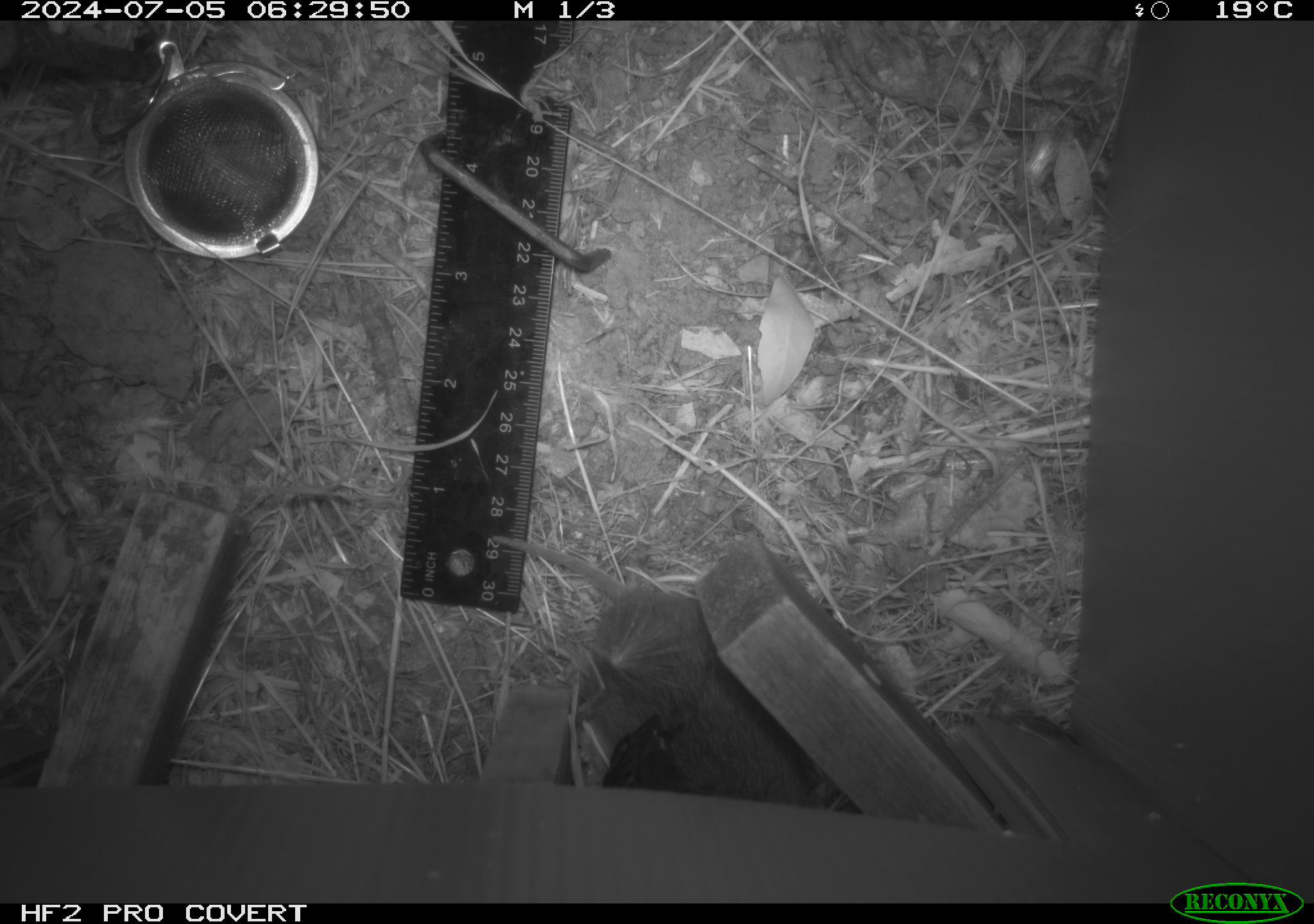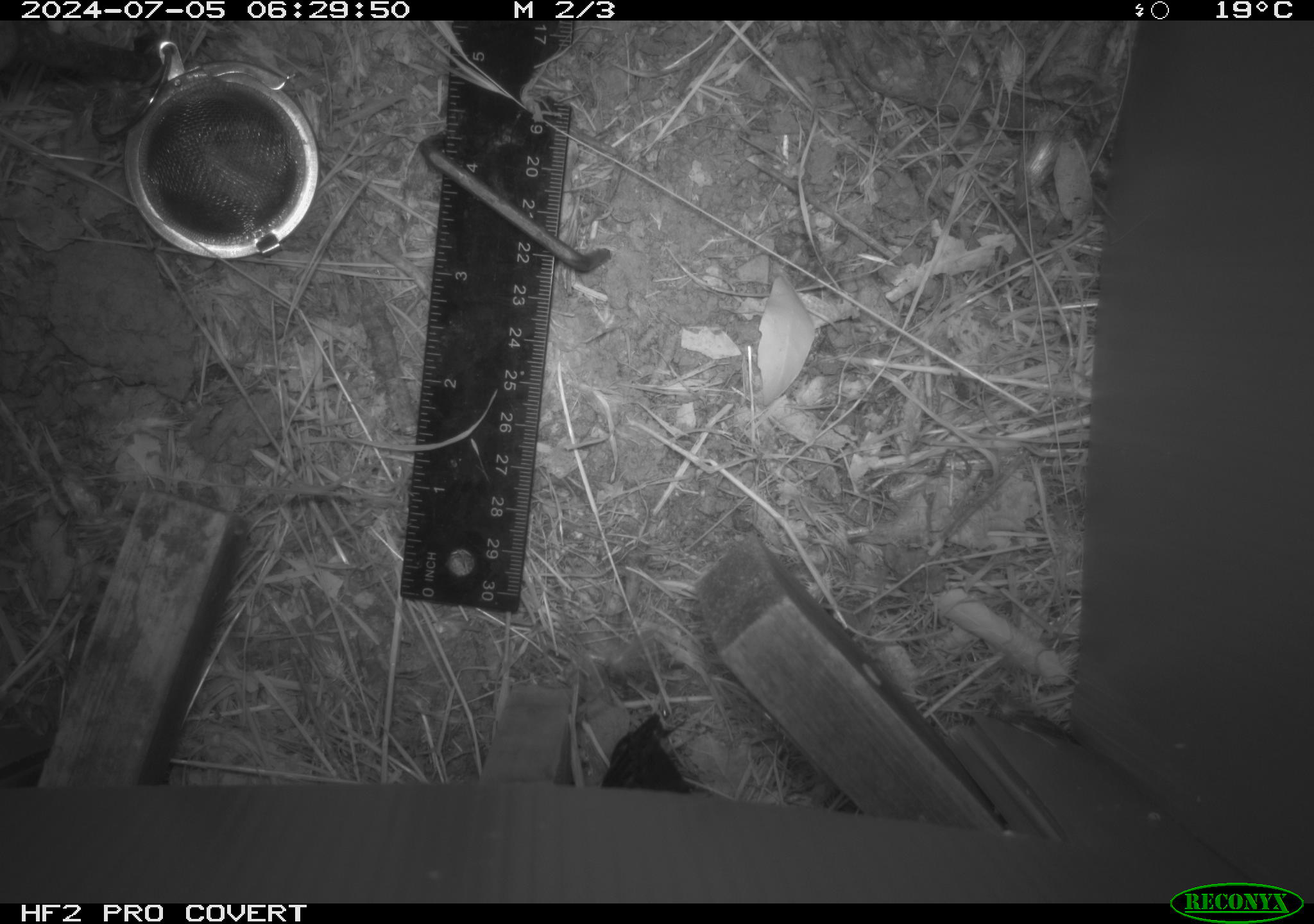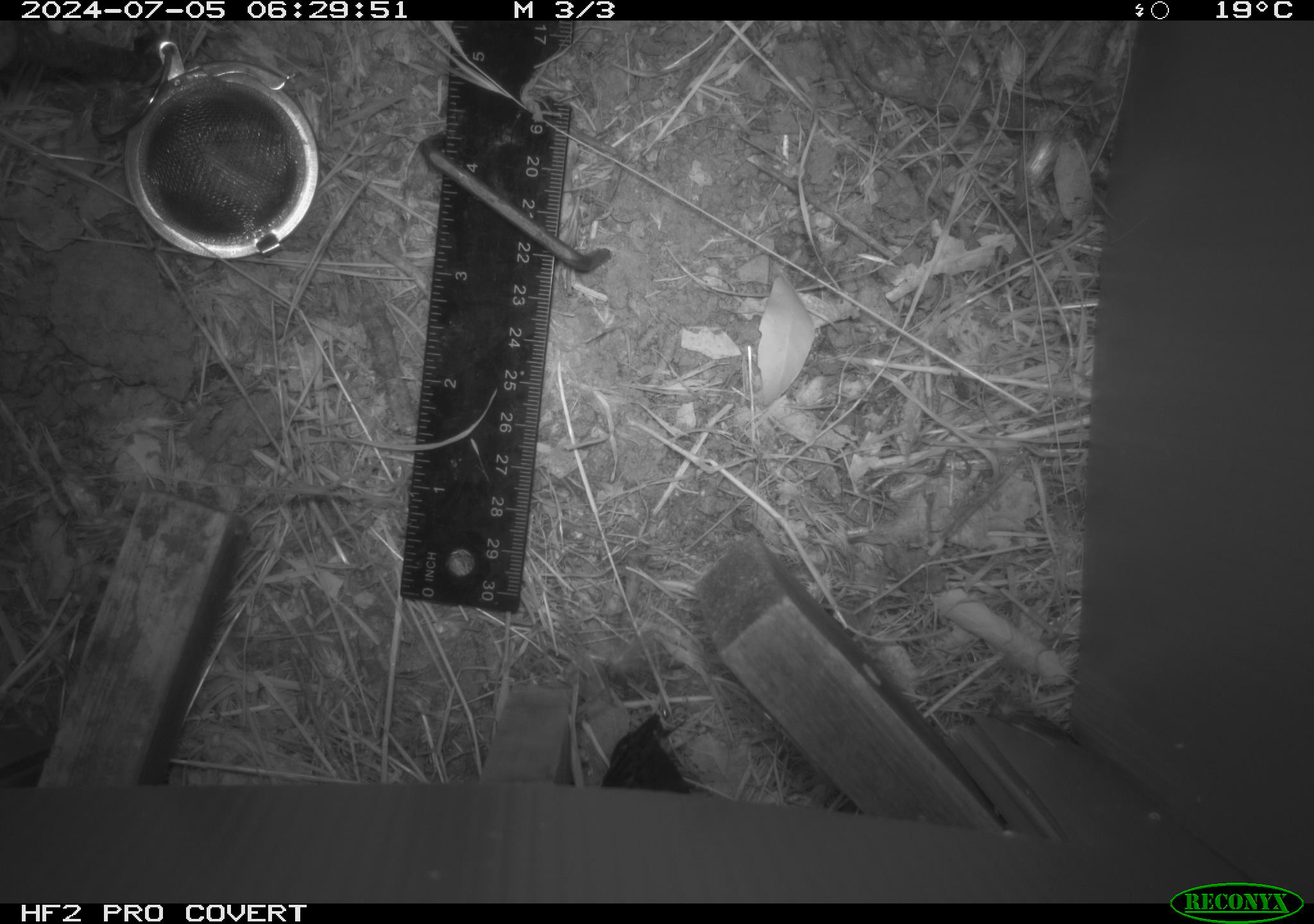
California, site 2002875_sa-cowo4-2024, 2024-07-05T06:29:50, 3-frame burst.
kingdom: Animalia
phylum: Chordata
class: Mammalia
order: Rodentia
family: Cricetidae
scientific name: Arvicolinae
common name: voles, lemmings, and muskrats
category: arvicolinae subfamily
Arvicolinae subfamily (voles, lemmings, and muskrats) (Arvicolinae).